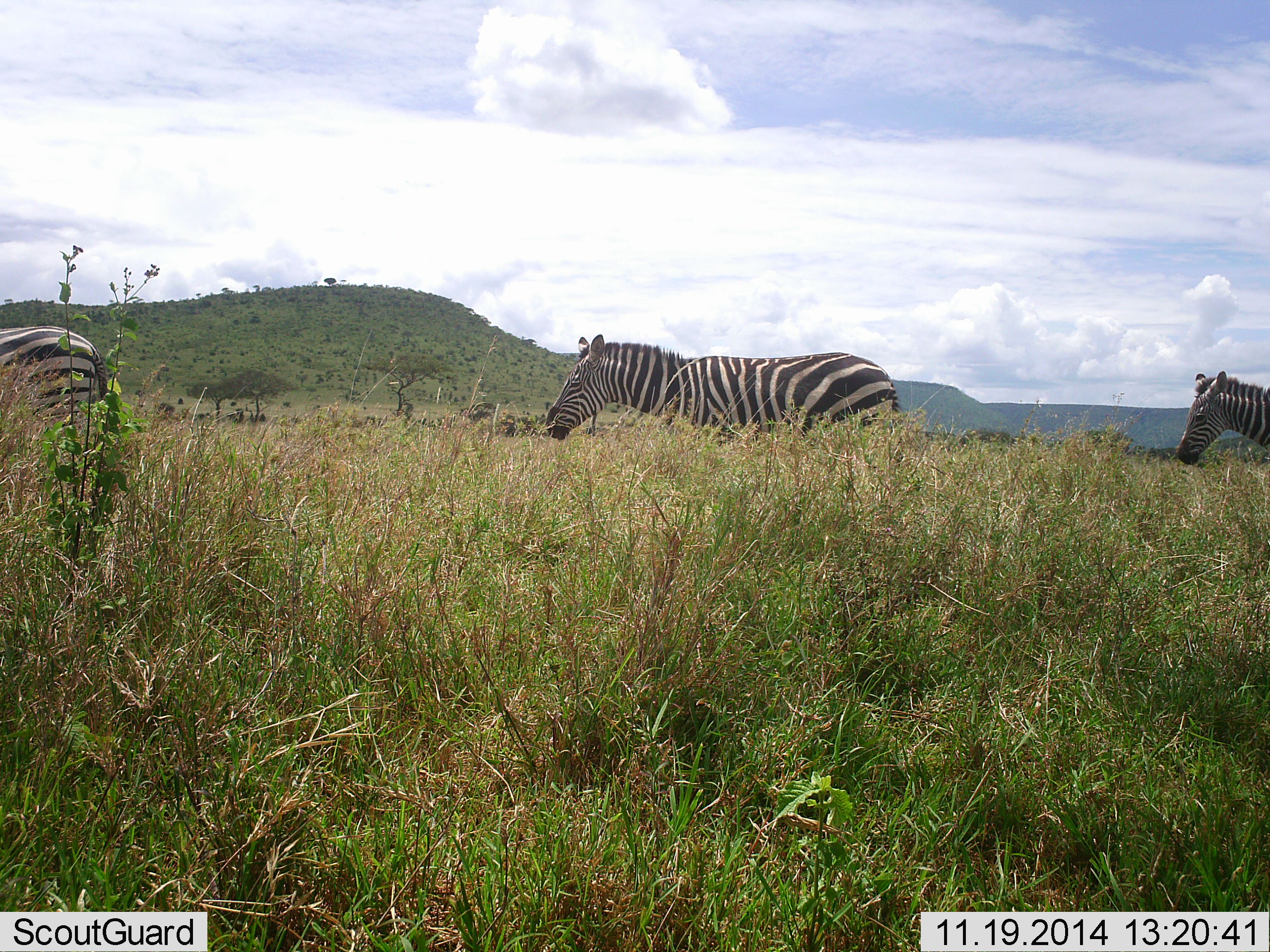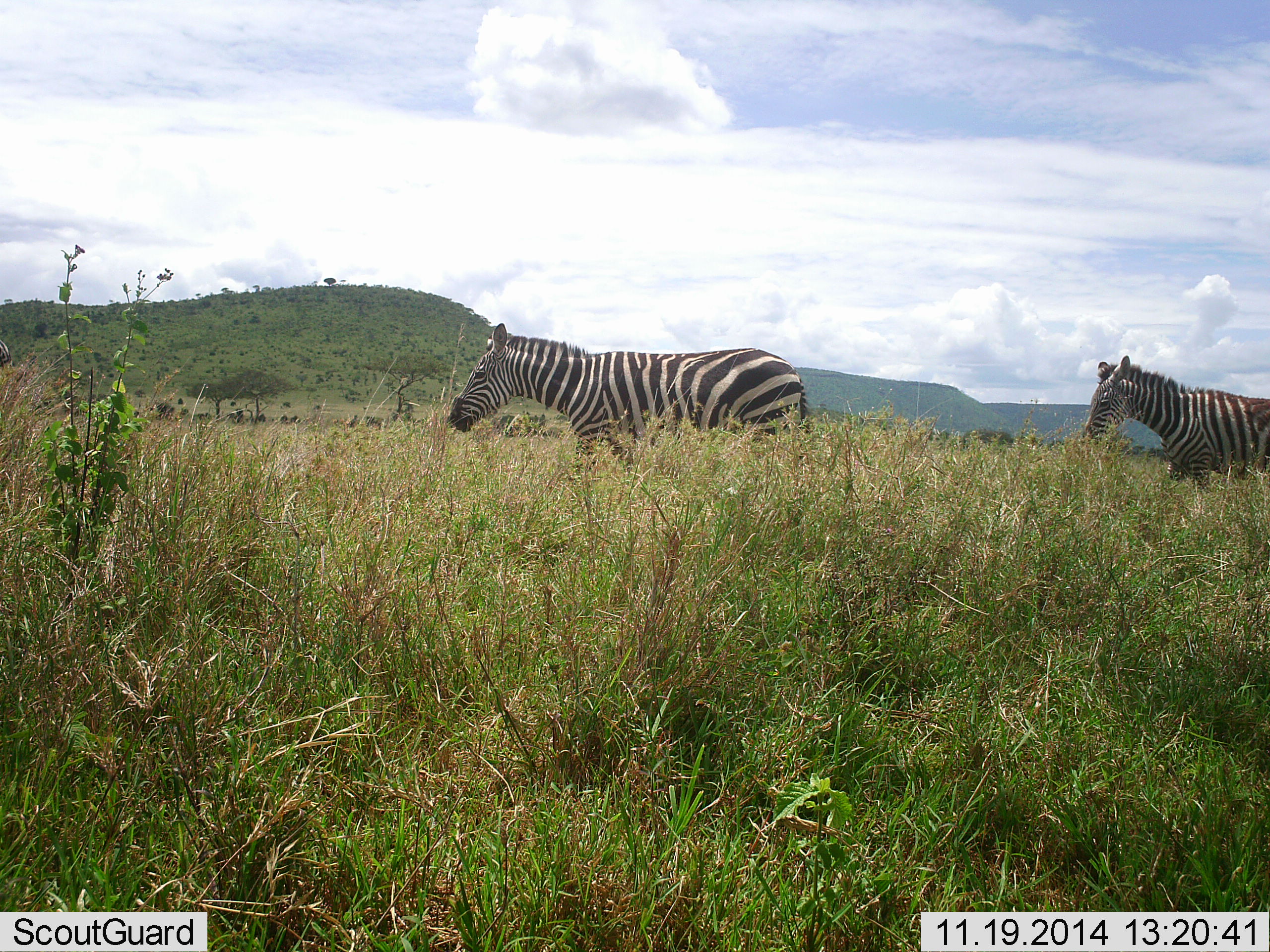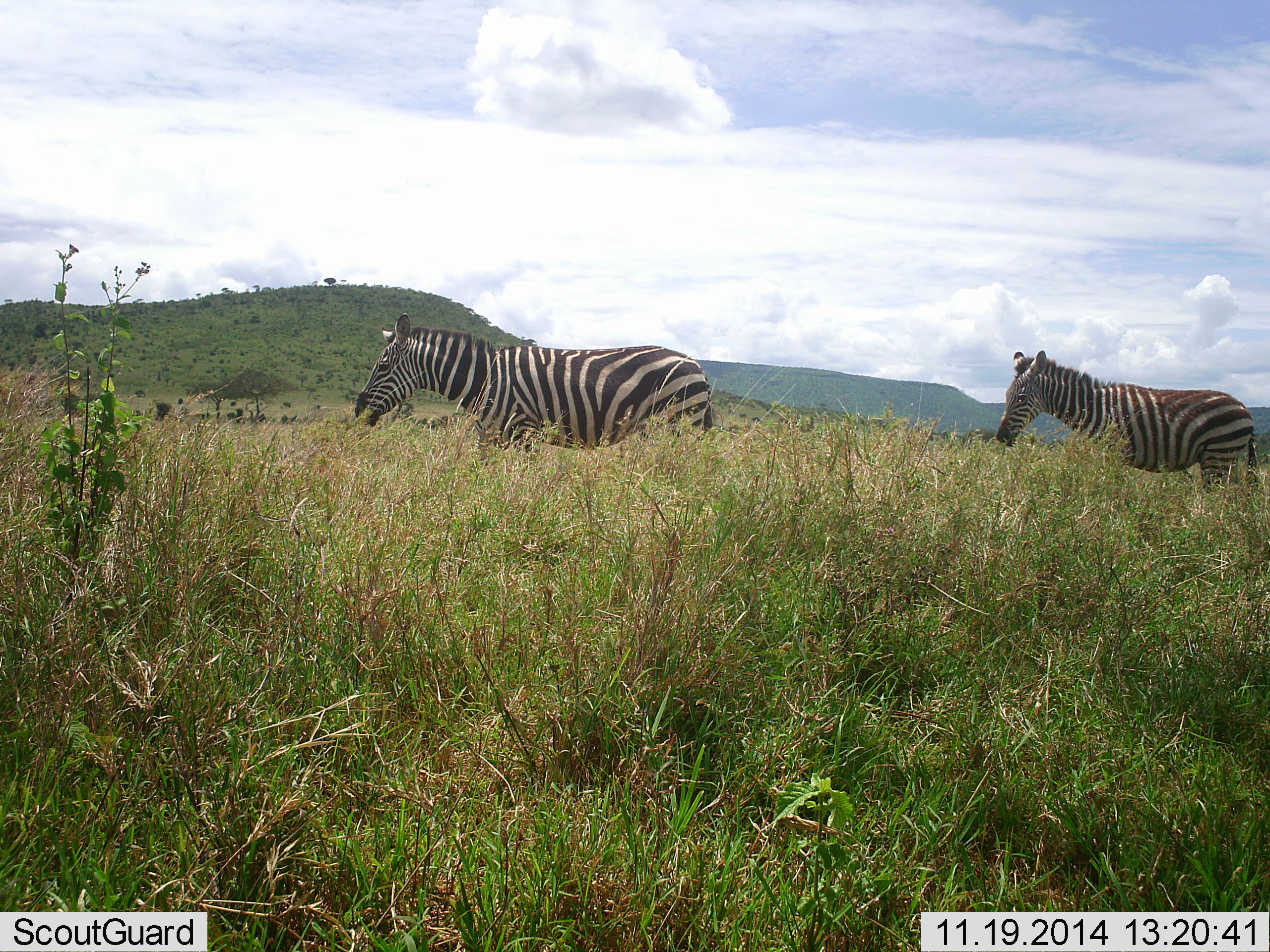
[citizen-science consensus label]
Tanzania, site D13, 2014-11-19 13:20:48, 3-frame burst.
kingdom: Animalia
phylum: Chordata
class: Mammalia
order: Perissodactyla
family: Equidae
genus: Equus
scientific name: Equus quagga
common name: plains zebra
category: zebra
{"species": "zebra (plains zebra) (Equus quagga)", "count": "3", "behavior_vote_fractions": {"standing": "10%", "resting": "0%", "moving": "90%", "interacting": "0%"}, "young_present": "10%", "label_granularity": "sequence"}